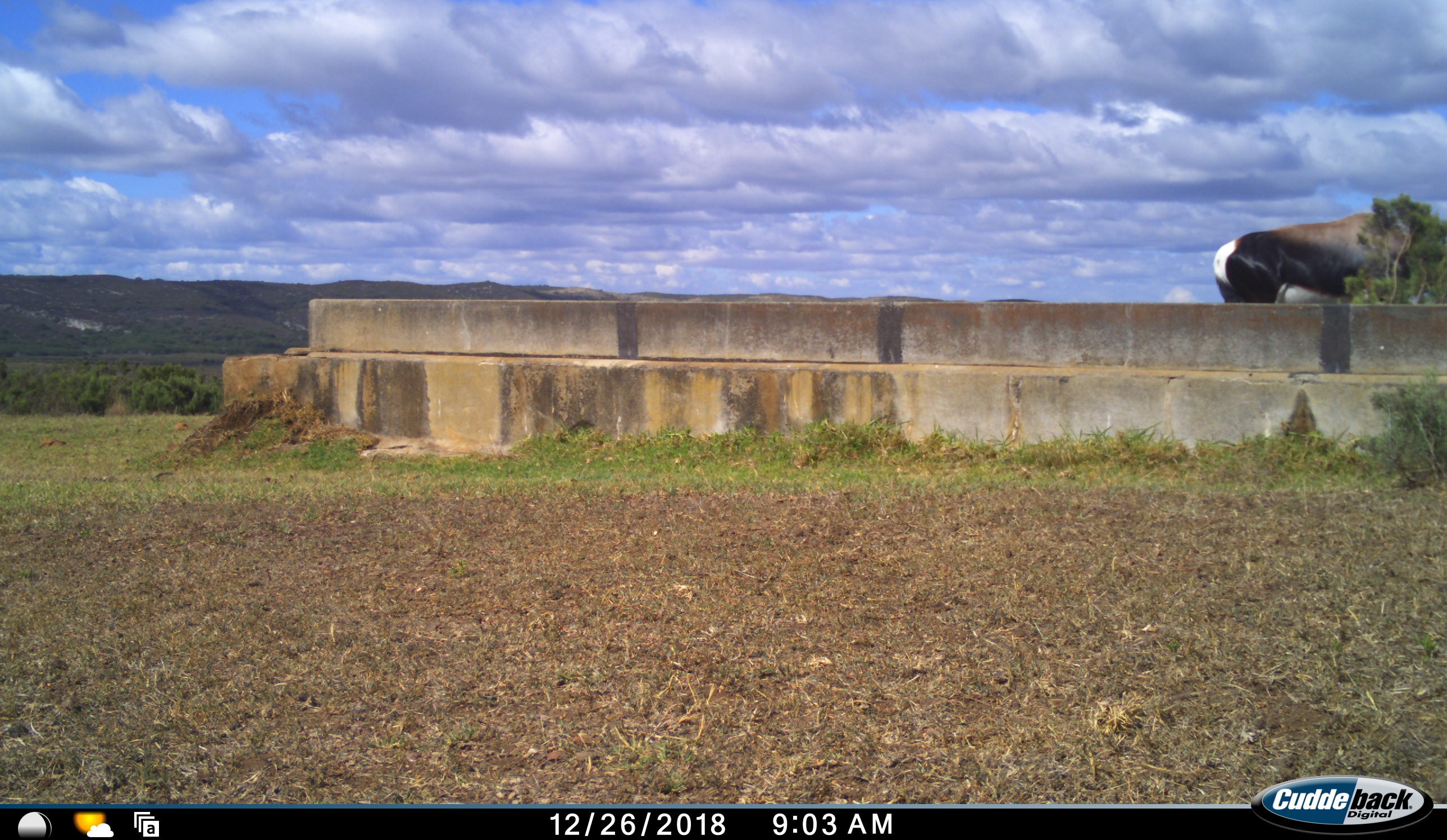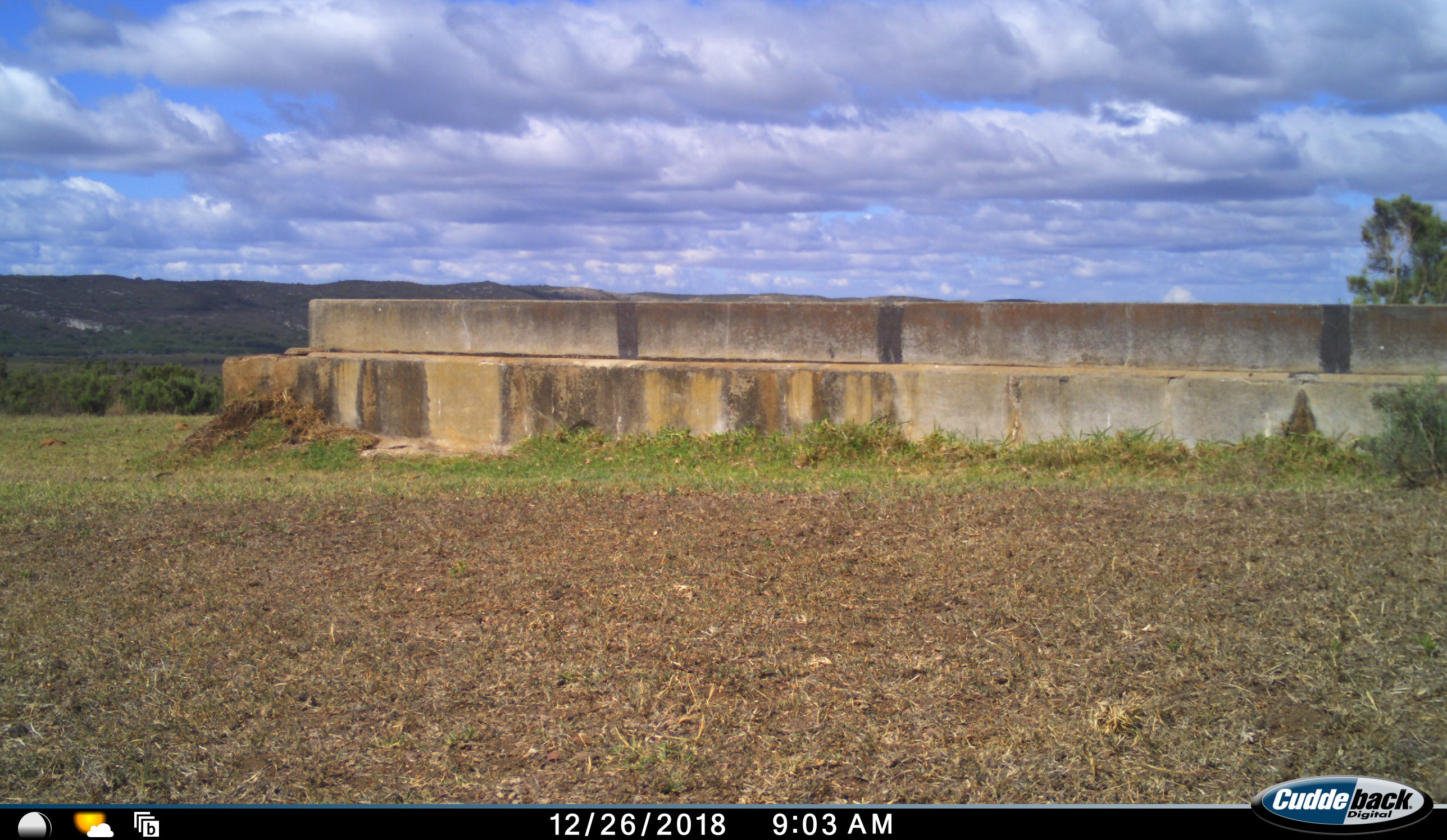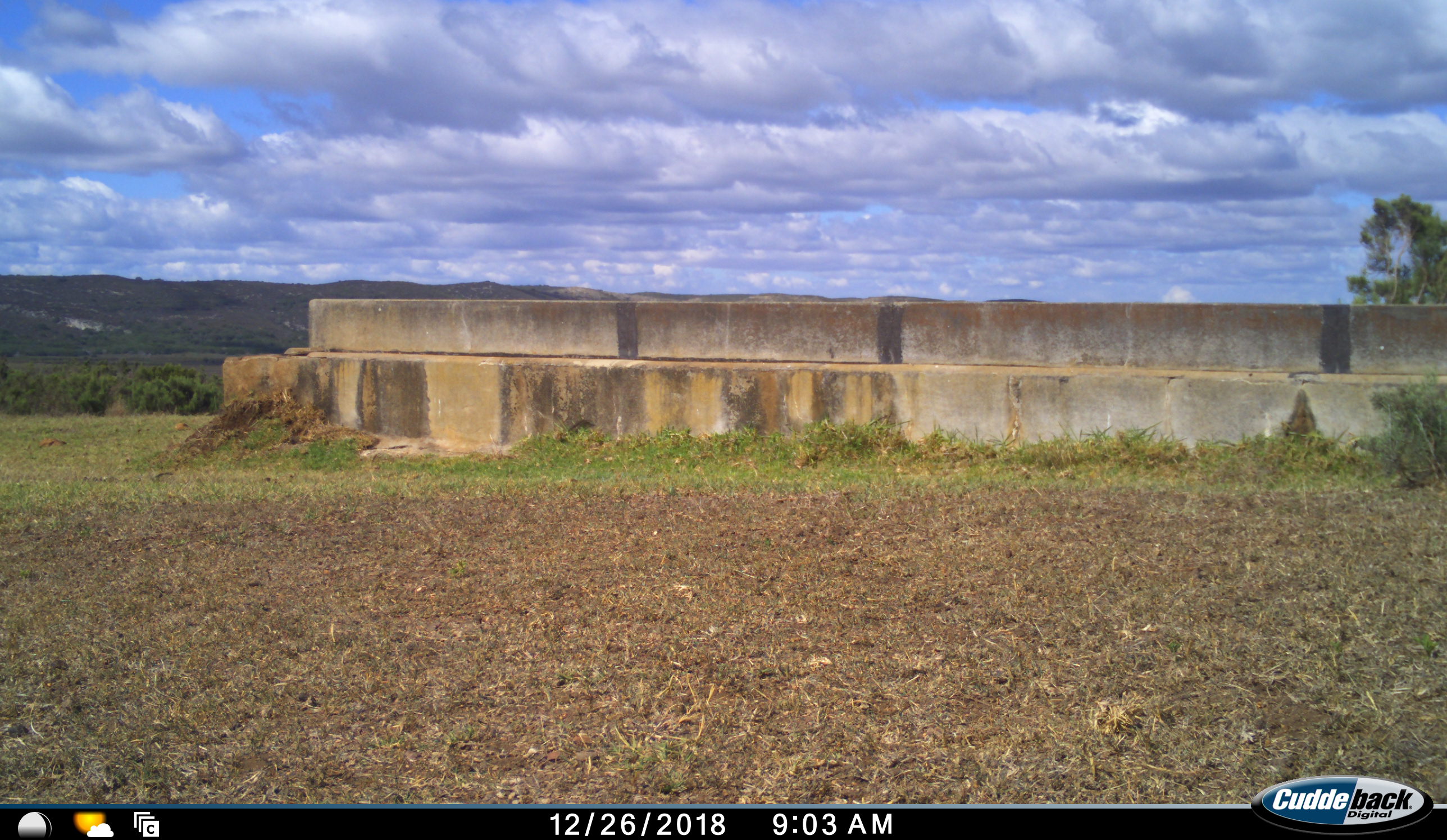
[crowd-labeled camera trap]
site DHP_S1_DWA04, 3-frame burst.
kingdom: Animalia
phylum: Chordata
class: Mammalia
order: Artiodactyla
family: Bovidae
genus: Damaliscus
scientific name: Damaliscus pygargus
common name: bontebok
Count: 1.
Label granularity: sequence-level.